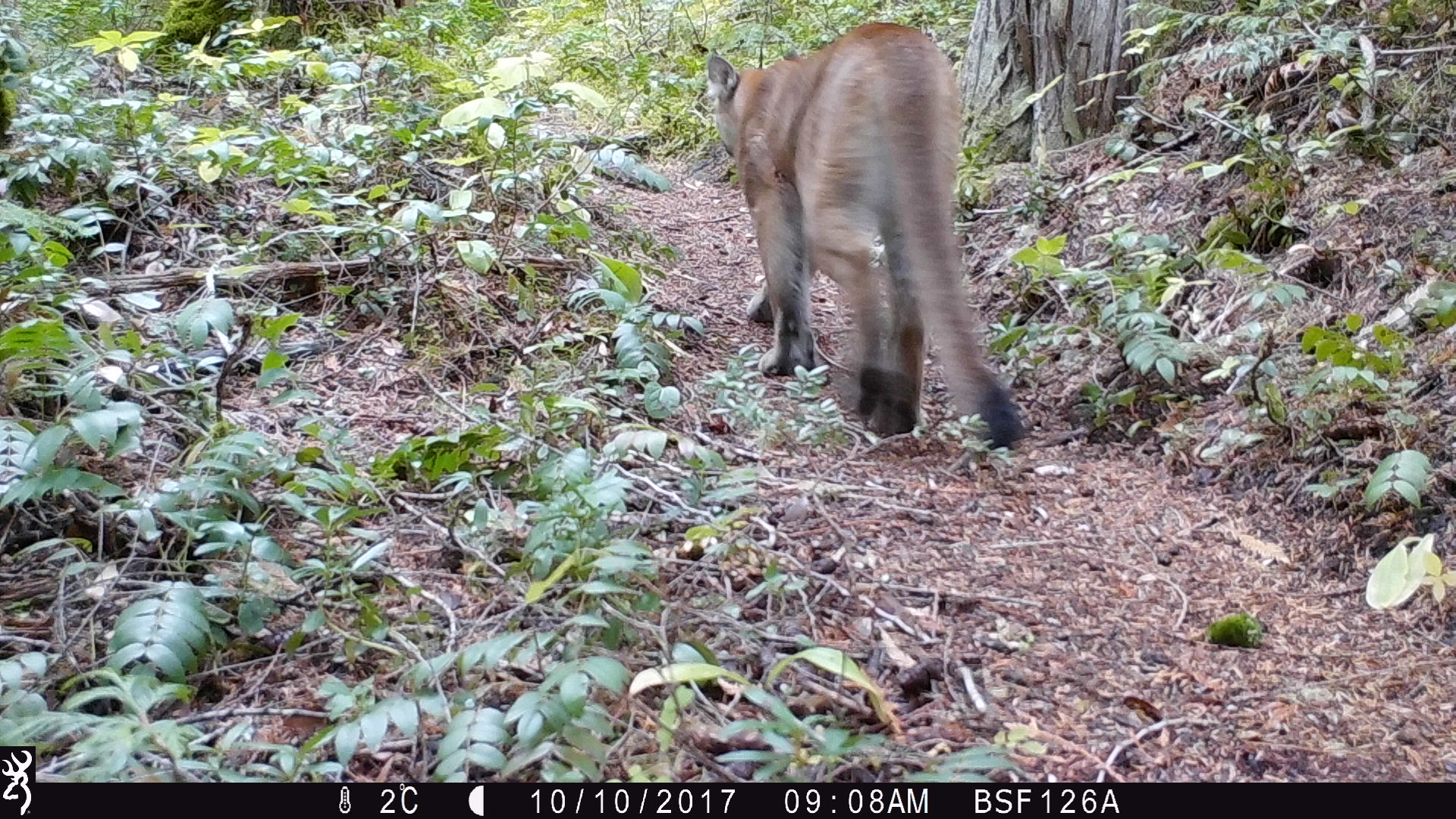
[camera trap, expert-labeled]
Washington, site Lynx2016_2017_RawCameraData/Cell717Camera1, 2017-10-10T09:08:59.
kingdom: Animalia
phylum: Chordata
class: Mammalia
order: Carnivora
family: Felidae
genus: Puma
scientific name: Puma concolor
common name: mountain lion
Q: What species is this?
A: Puma concolor (mountain lion).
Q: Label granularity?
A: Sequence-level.